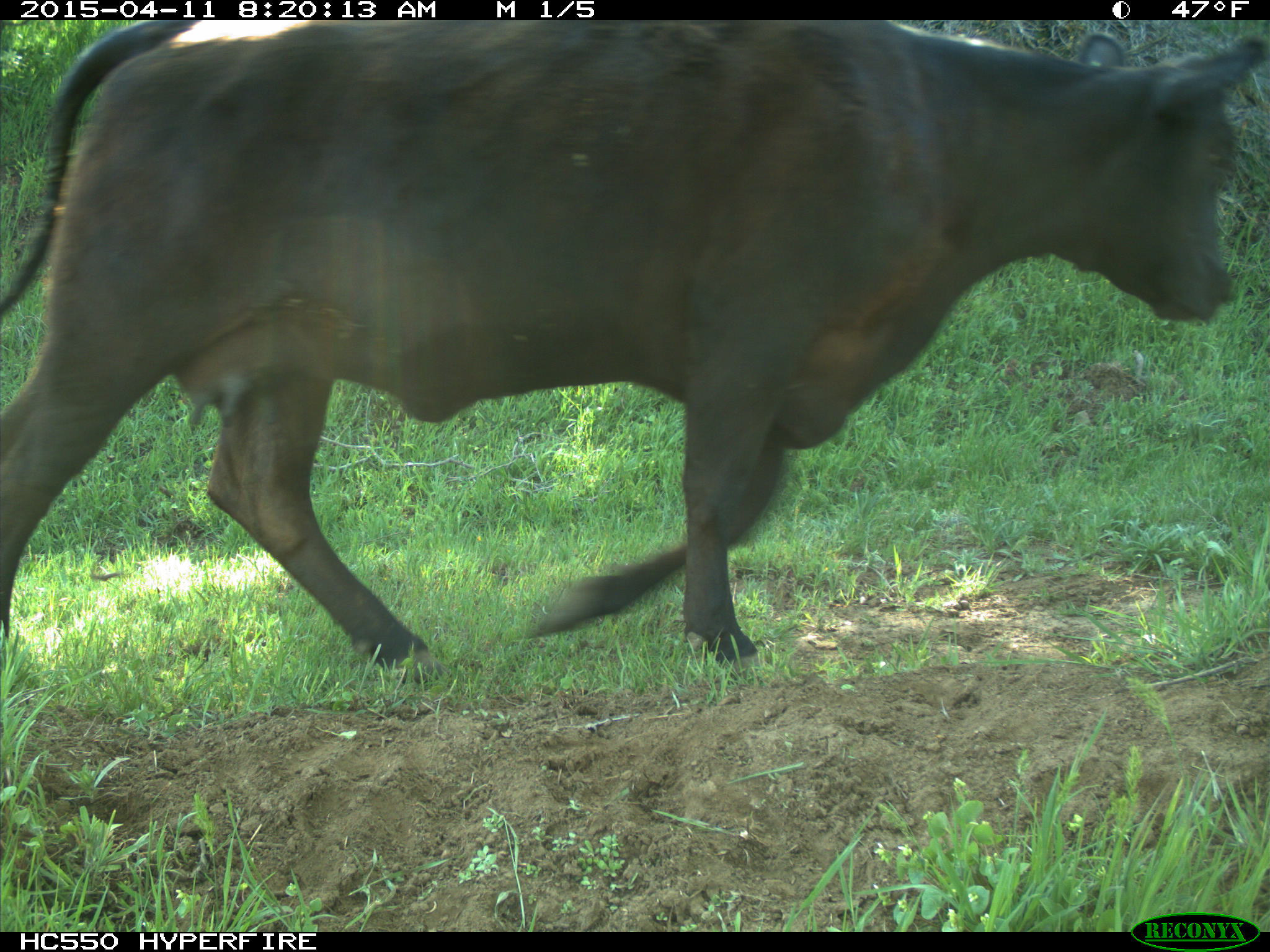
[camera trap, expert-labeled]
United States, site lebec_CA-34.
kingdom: Animalia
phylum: Chordata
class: Mammalia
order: Artiodactyla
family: Bovidae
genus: Bos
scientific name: Bos taurus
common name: domestic cow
Bos taurus (domestic cow).